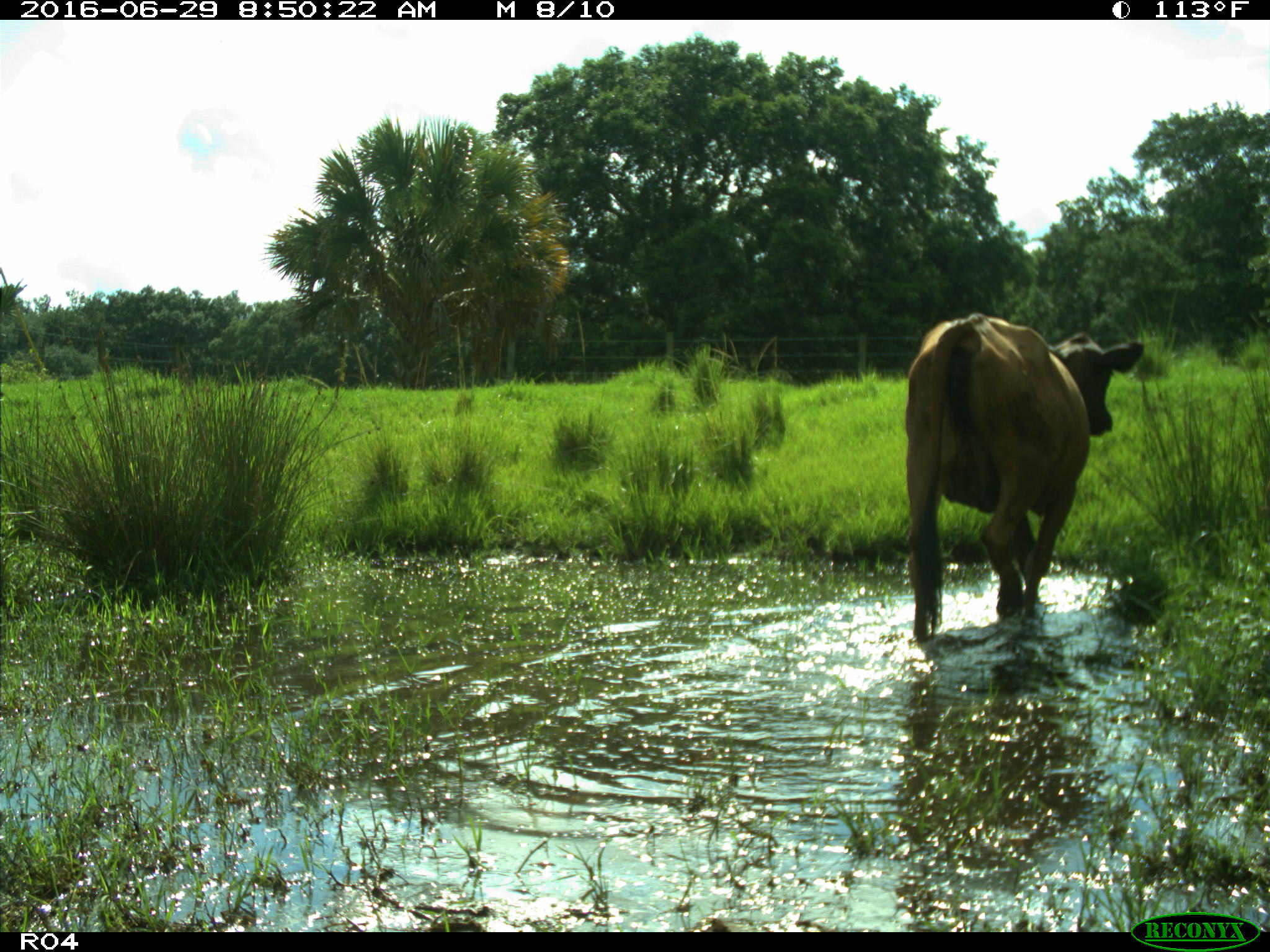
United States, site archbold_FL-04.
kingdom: Animalia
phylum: Chordata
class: Mammalia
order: Artiodactyla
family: Bovidae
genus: Bos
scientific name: Bos taurus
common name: domestic cow